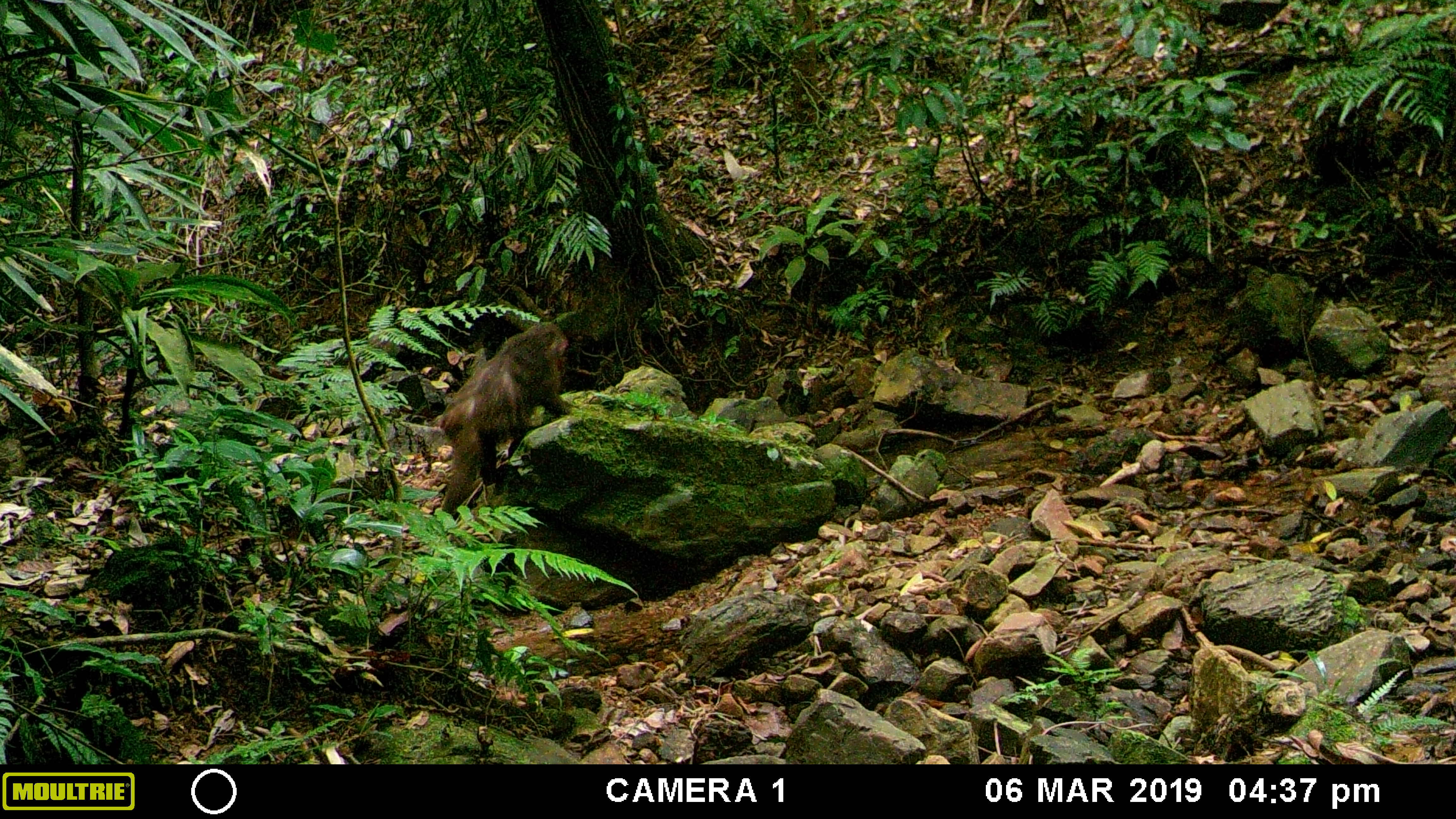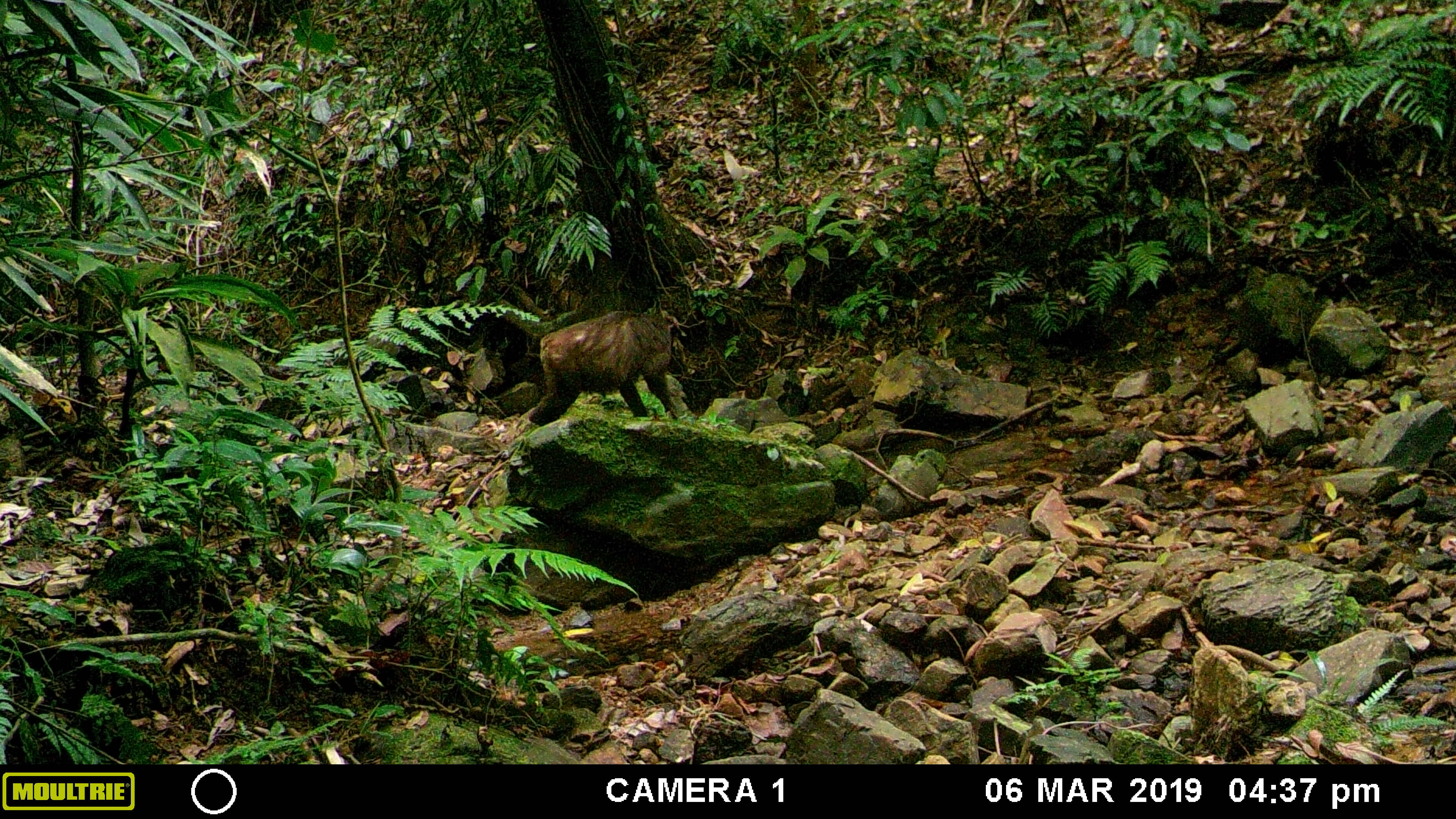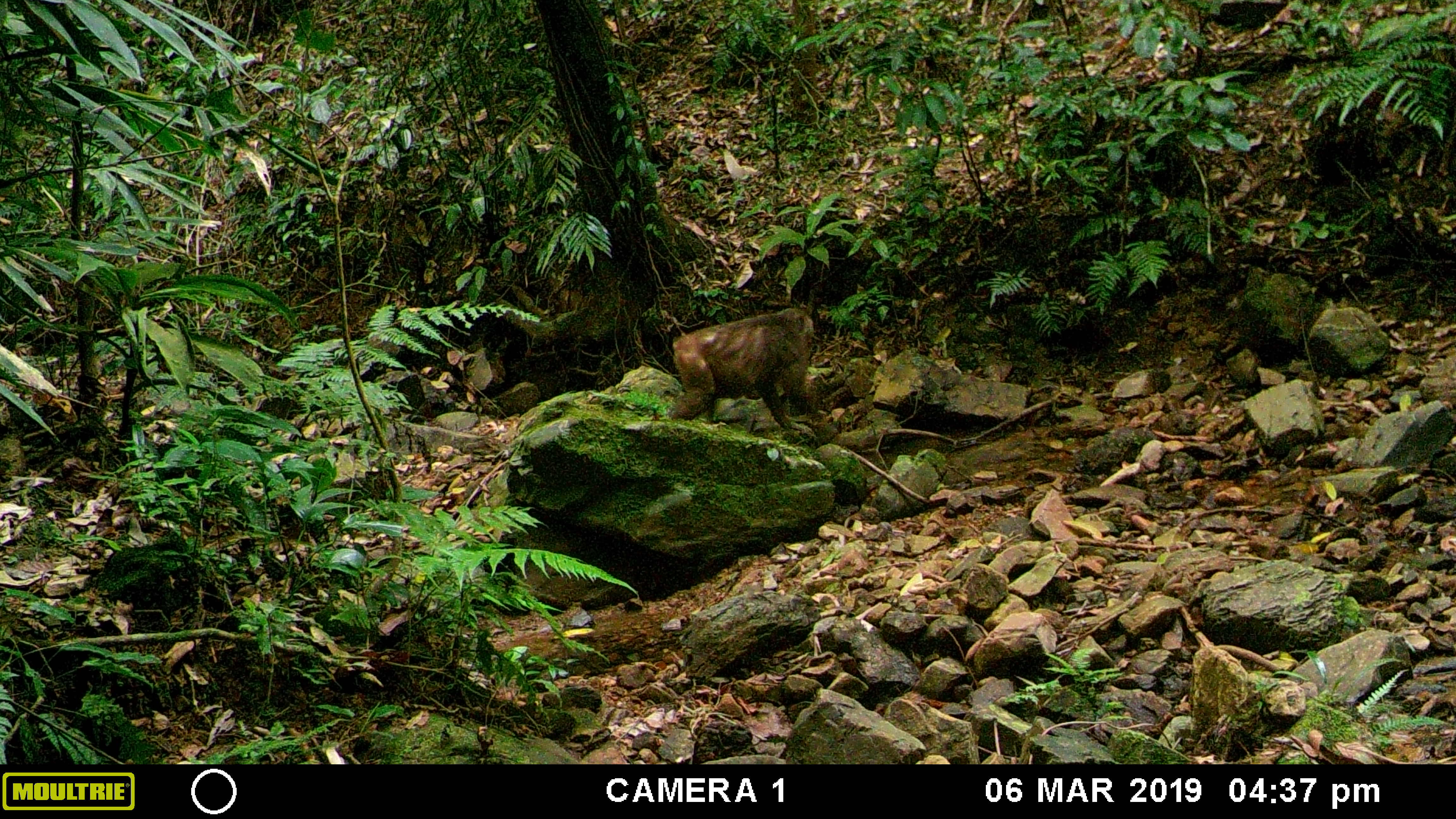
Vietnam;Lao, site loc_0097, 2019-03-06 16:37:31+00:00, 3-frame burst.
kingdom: Animalia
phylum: Chordata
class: Mammalia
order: Primates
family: Cercopithecidae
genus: Macaca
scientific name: Macaca arctoides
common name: stump-tailed macaque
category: stump tailed macaque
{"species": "stump tailed macaque (stump-tailed macaque) (Macaca arctoides)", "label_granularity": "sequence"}